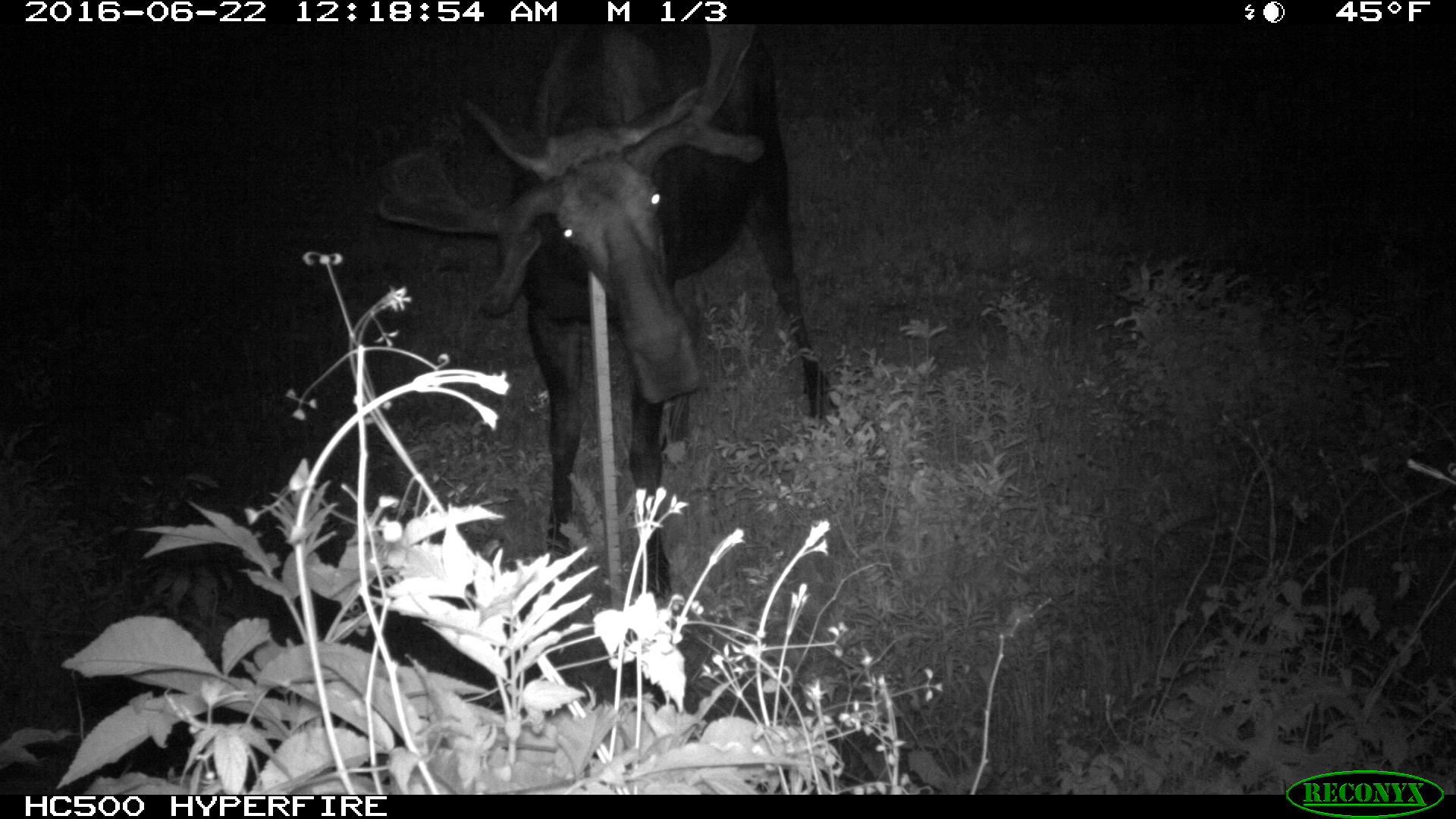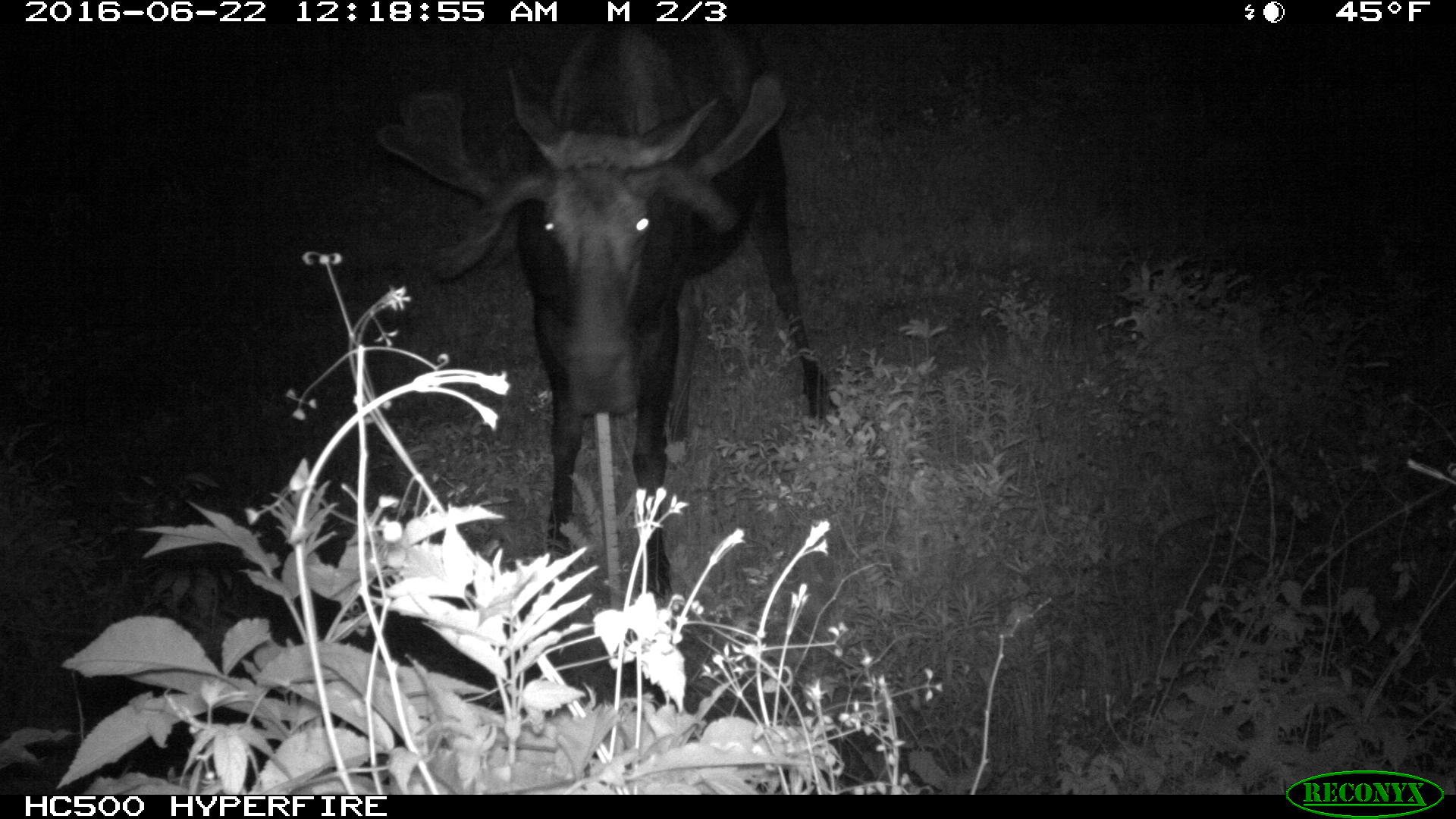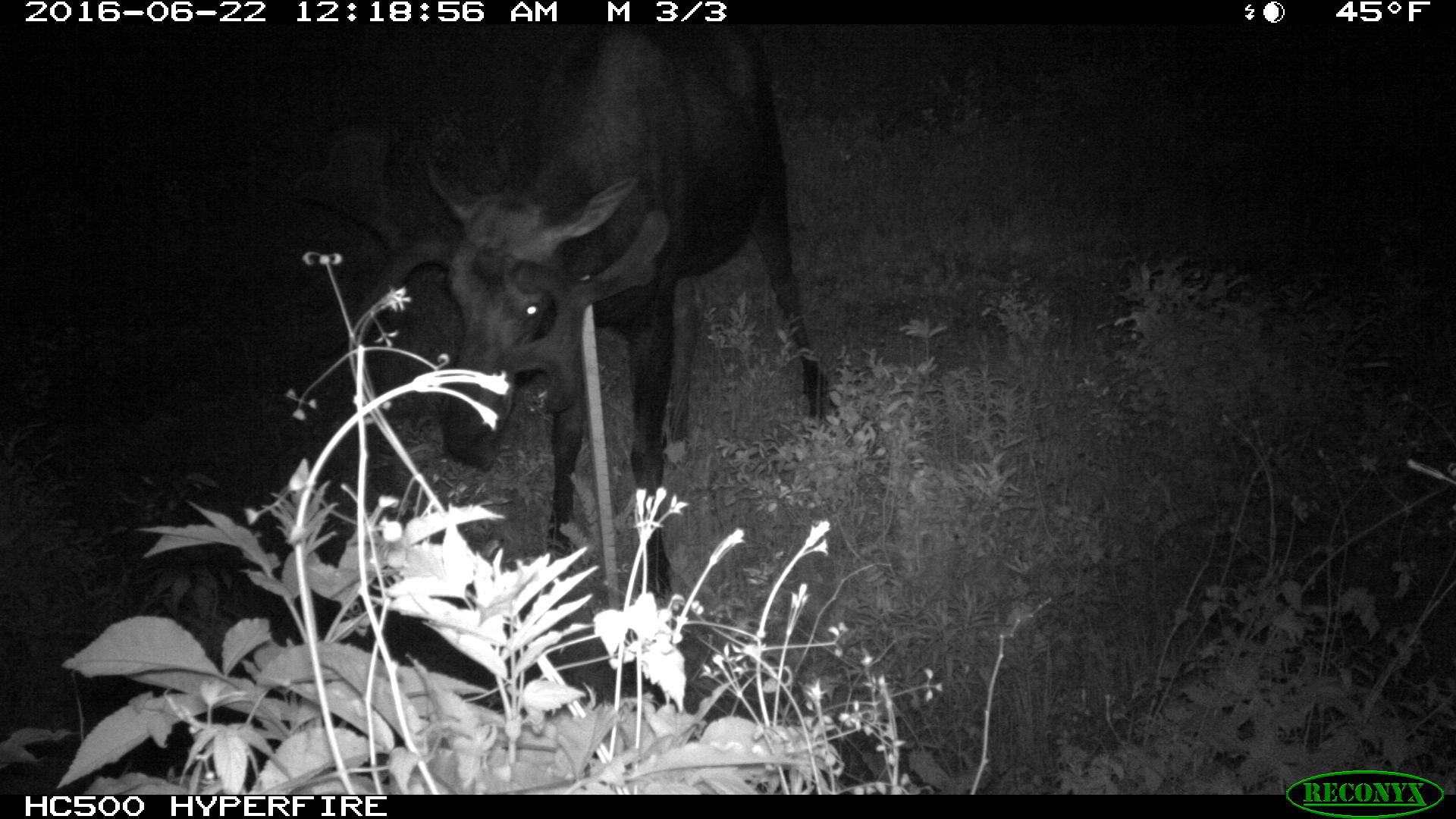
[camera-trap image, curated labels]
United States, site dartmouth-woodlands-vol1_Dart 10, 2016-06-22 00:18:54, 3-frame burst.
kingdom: Animalia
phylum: Chordata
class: Mammalia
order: Artiodactyla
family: Cervidae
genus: Alces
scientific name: Alces alces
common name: moose